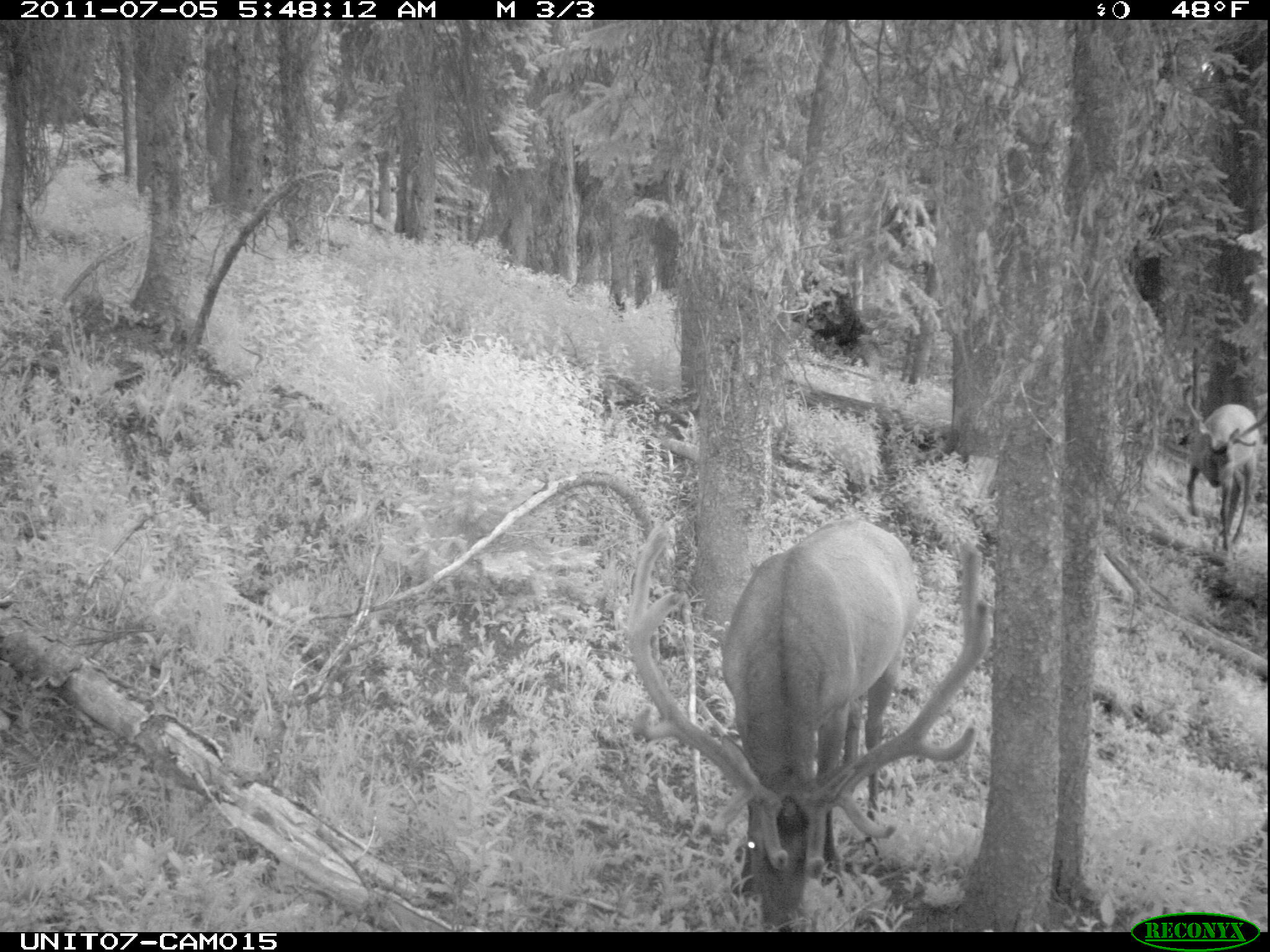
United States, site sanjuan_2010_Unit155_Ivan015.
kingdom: Animalia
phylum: Chordata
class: Mammalia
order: Artiodactyla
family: Cervidae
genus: Cervus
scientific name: Cervus elaphus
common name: red deer